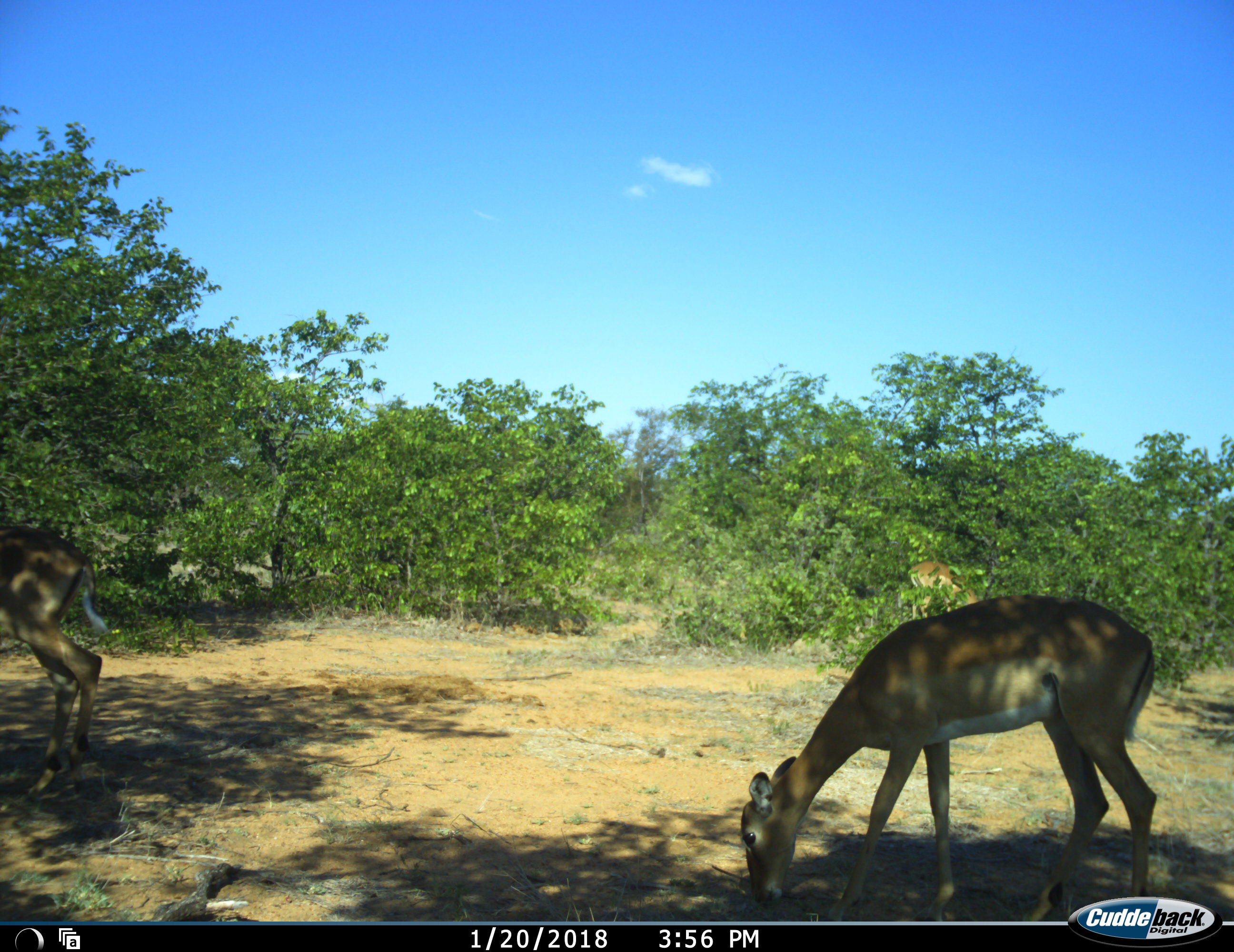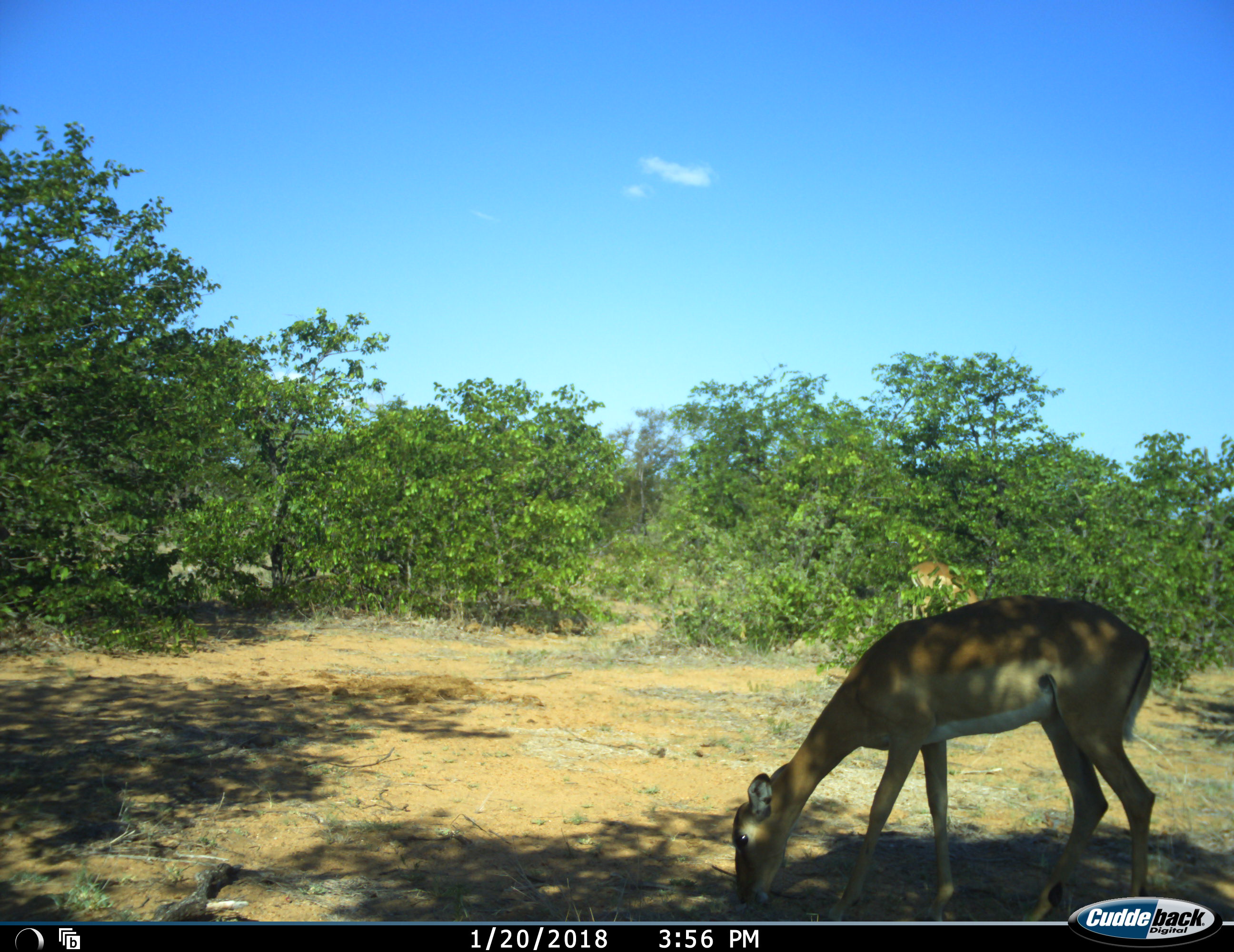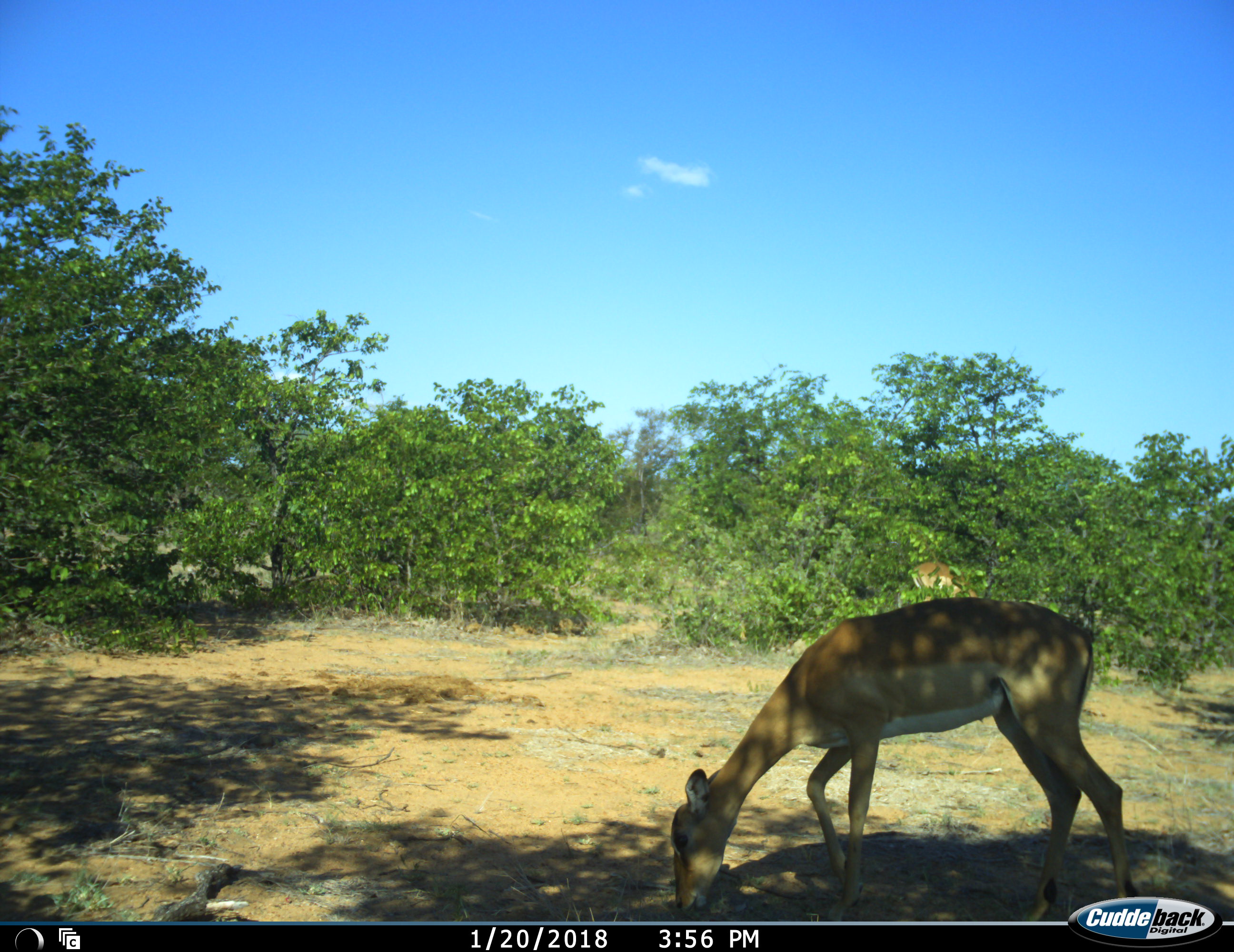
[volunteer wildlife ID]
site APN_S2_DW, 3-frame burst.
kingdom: Animalia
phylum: Chordata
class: Mammalia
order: Artiodactyla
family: Bovidae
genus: Aepyceros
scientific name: Aepyceros melampus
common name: impala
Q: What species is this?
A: Impala (Aepyceros melampus).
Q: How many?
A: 3.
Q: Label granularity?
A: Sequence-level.